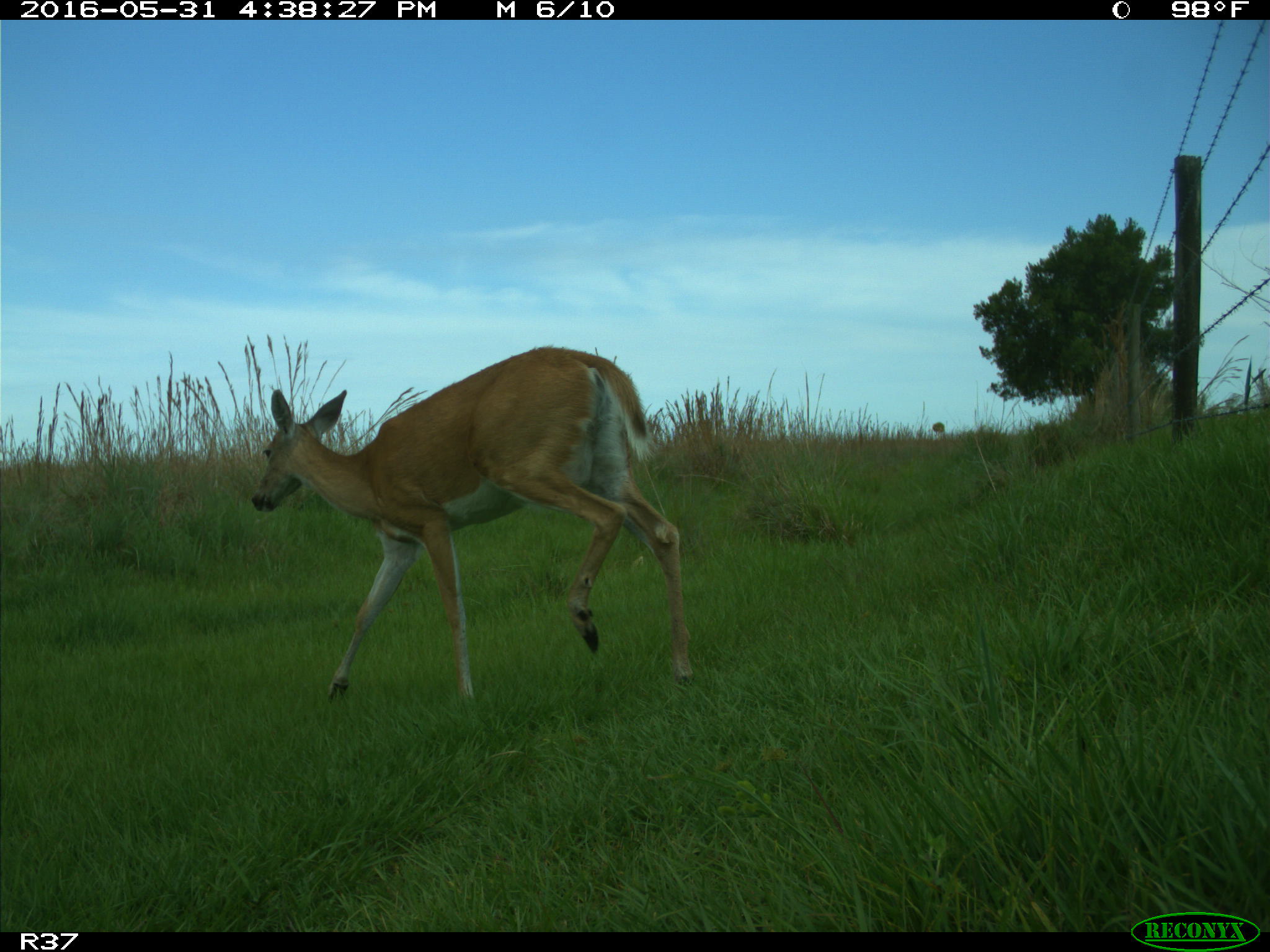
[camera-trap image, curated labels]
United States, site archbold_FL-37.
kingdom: Animalia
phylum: Chordata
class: Mammalia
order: Artiodactyla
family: Cervidae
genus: Odocoileus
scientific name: Odocoileus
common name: deer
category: unidentified deer